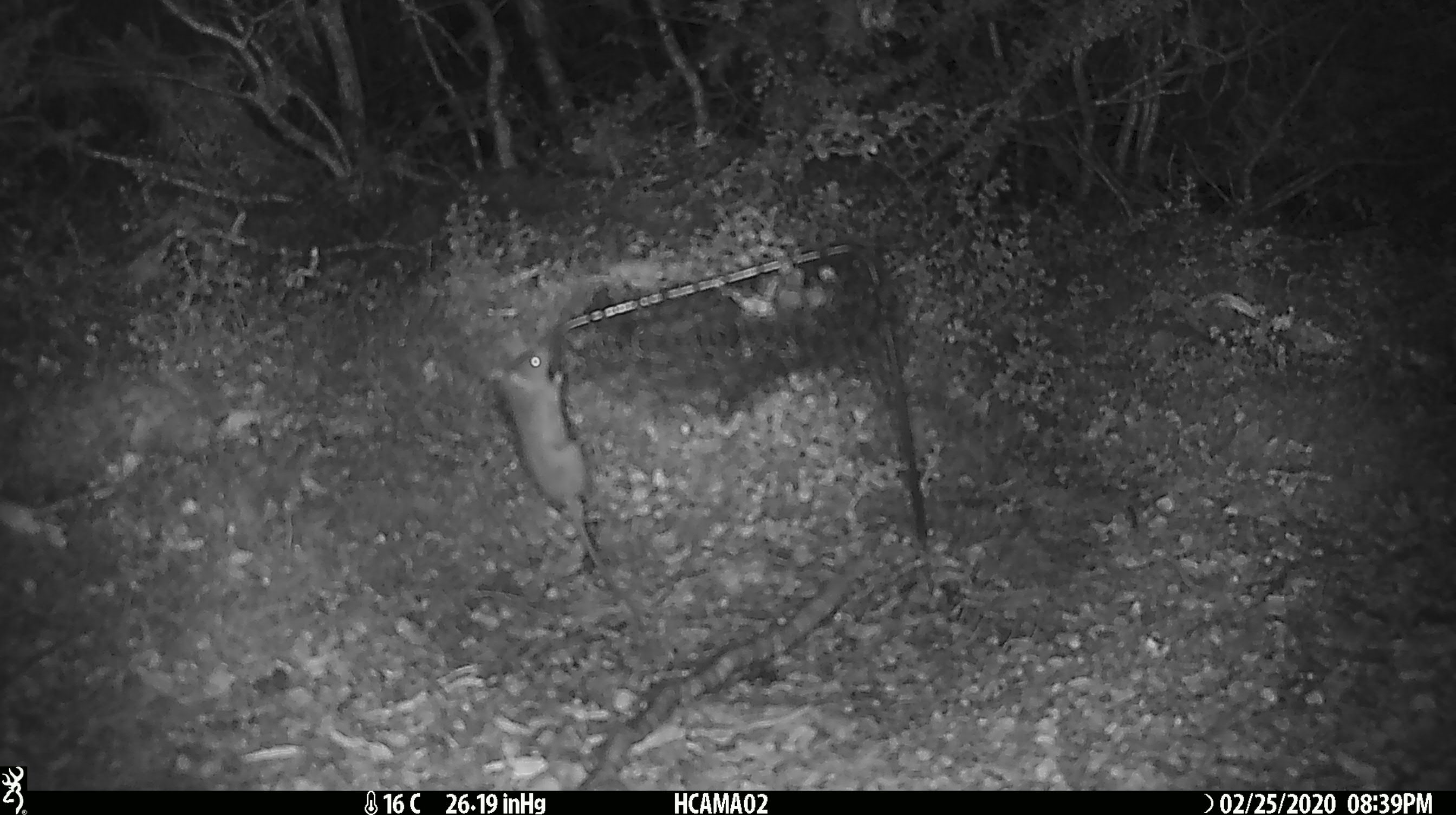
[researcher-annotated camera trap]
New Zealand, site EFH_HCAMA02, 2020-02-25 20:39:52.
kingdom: Animalia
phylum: Chordata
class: Mammalia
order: Rodentia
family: Muridae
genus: Mus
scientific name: Mus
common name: mouse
Mouse (Mus).